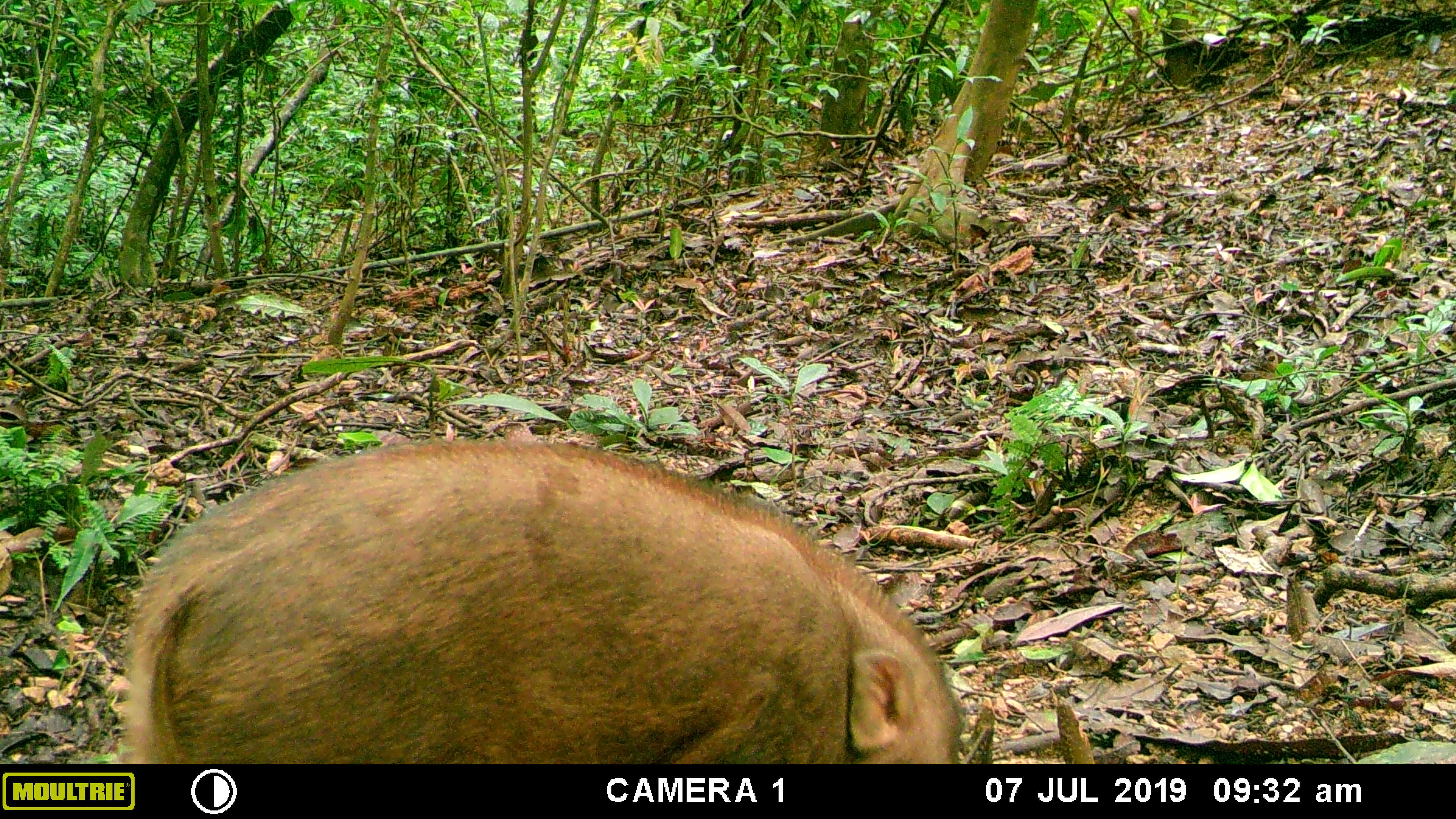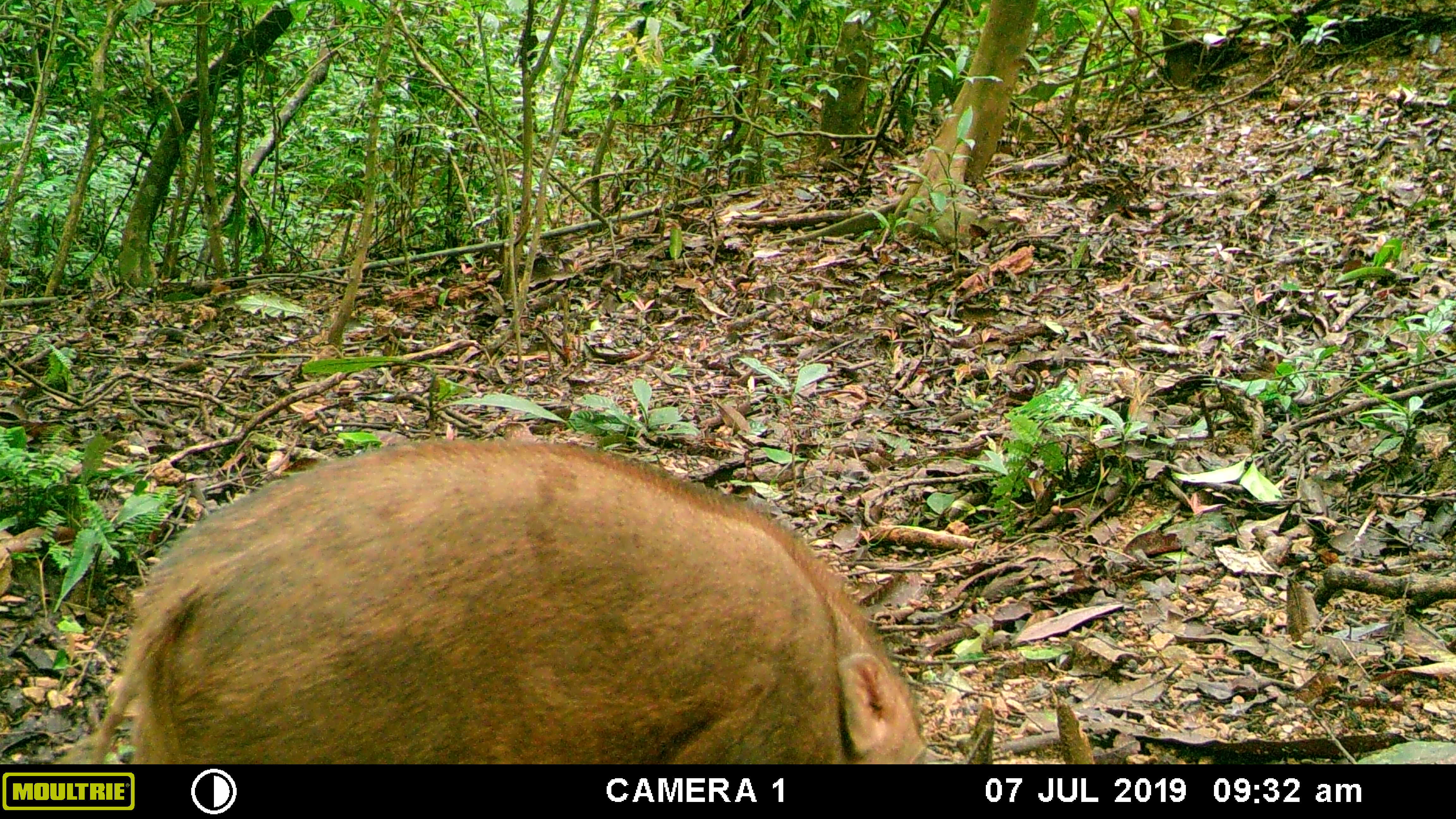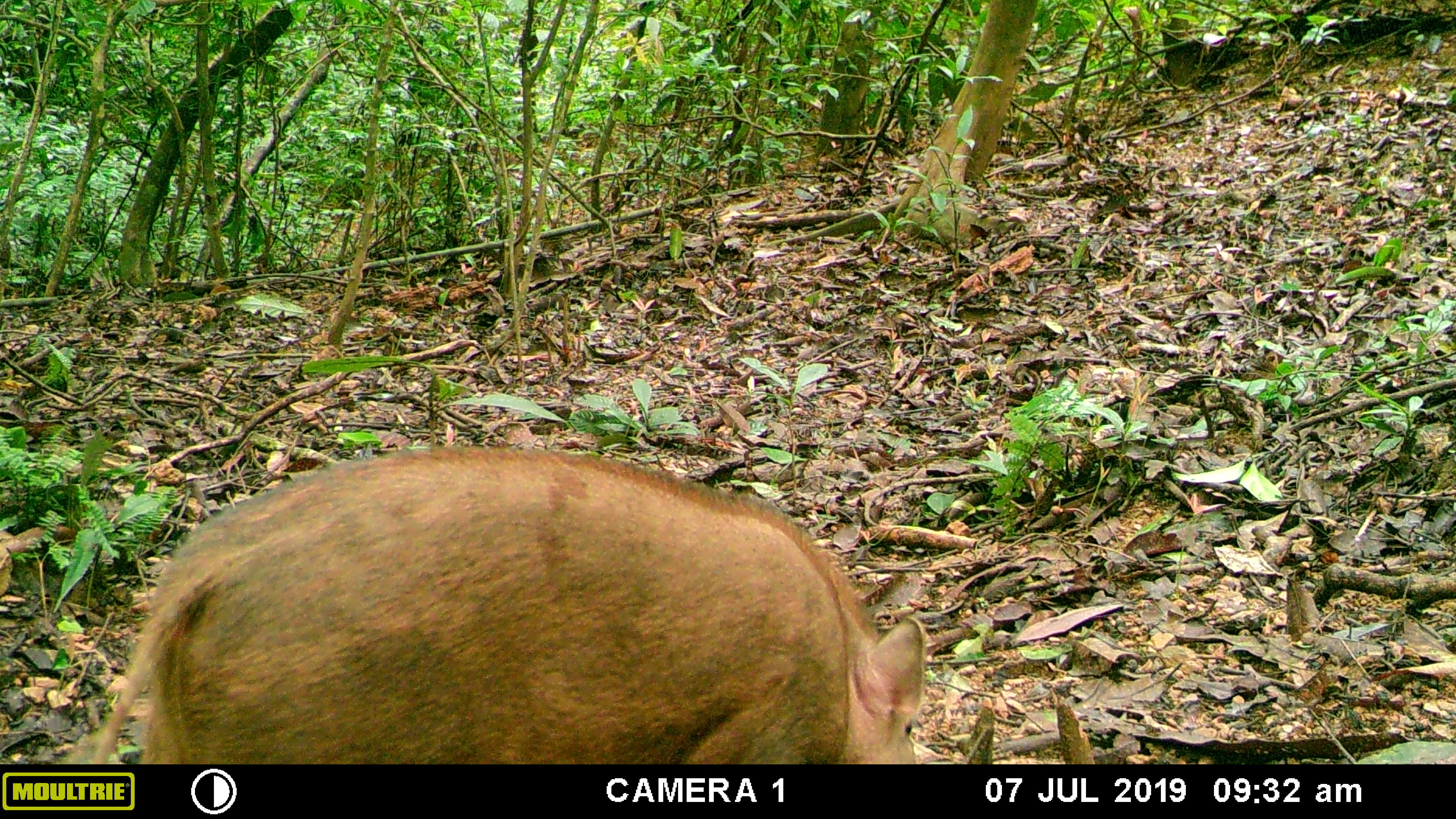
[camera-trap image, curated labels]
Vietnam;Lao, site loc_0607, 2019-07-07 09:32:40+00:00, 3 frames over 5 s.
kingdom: Animalia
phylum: Chordata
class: Mammalia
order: Artiodactyla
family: Suidae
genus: Sus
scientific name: Sus scrofa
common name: eurasian wild pig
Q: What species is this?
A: Eurasian wild pig (Sus scrofa).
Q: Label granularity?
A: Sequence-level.